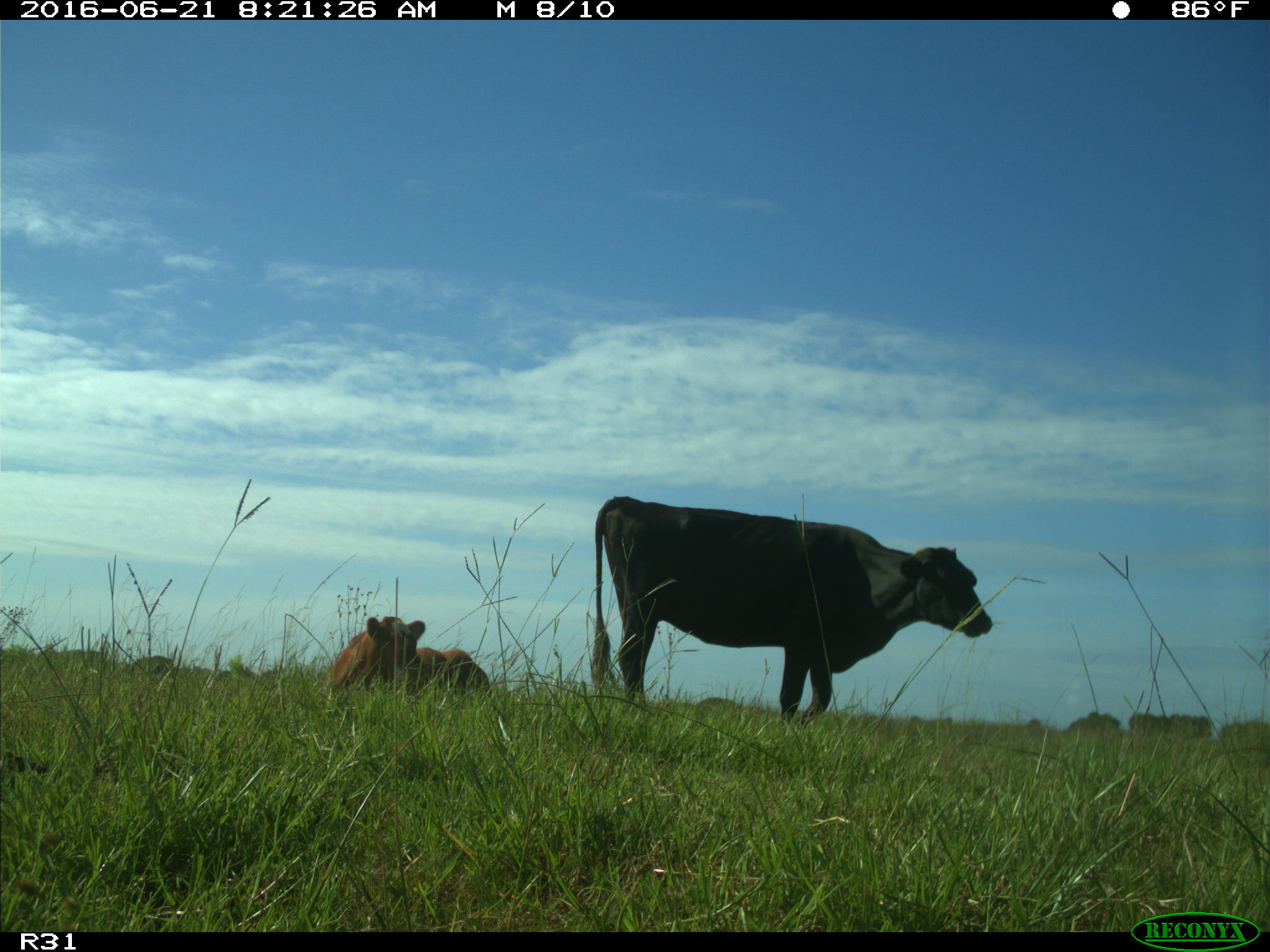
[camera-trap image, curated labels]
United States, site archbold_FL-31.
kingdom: Animalia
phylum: Chordata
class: Mammalia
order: Artiodactyla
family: Bovidae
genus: Bos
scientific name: Bos taurus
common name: domestic cow